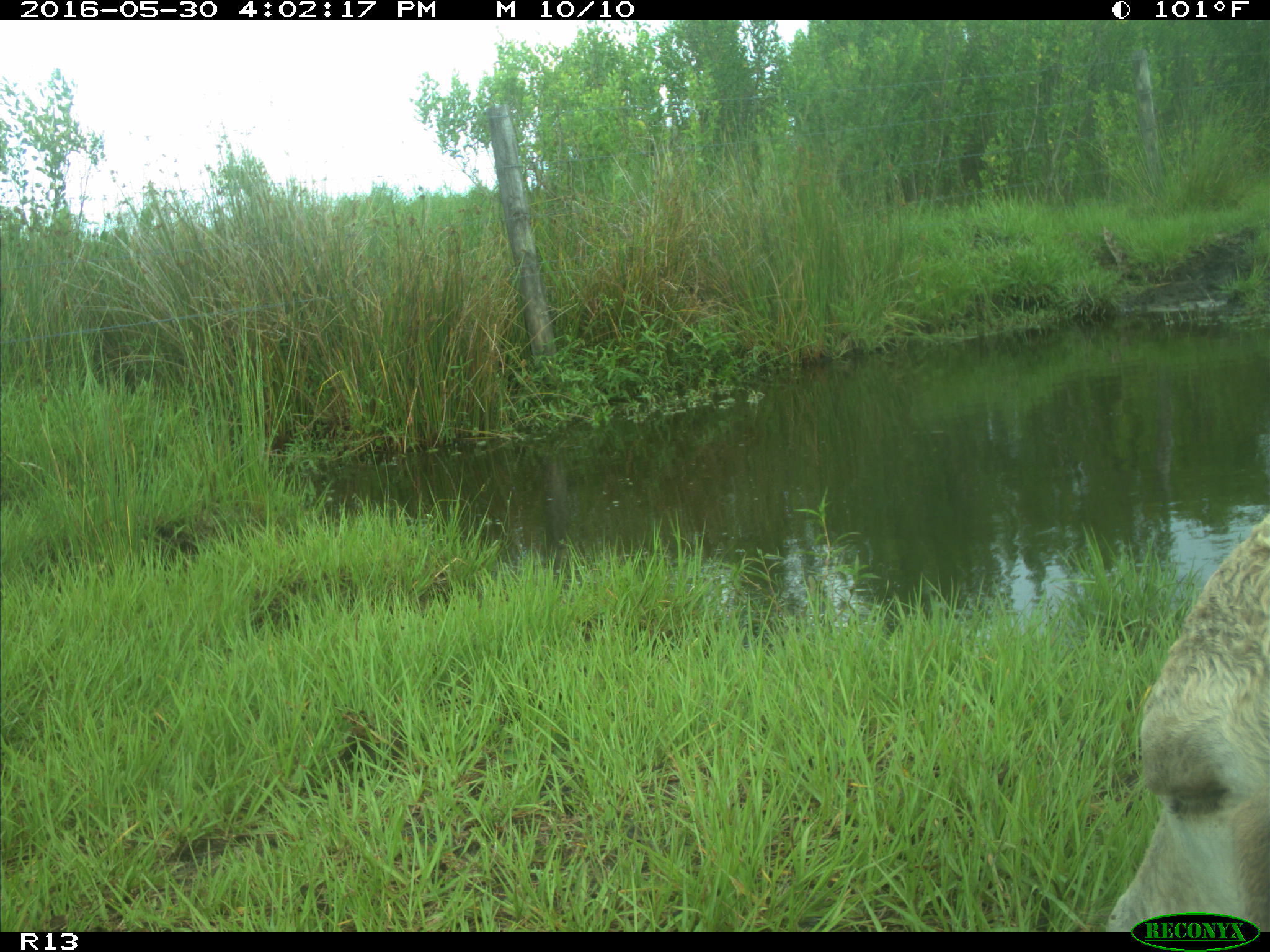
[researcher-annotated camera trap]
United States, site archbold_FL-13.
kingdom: Animalia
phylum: Chordata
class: Mammalia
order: Artiodactyla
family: Bovidae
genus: Bos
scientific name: Bos taurus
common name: domestic cow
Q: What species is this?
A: Bos taurus (domestic cow).